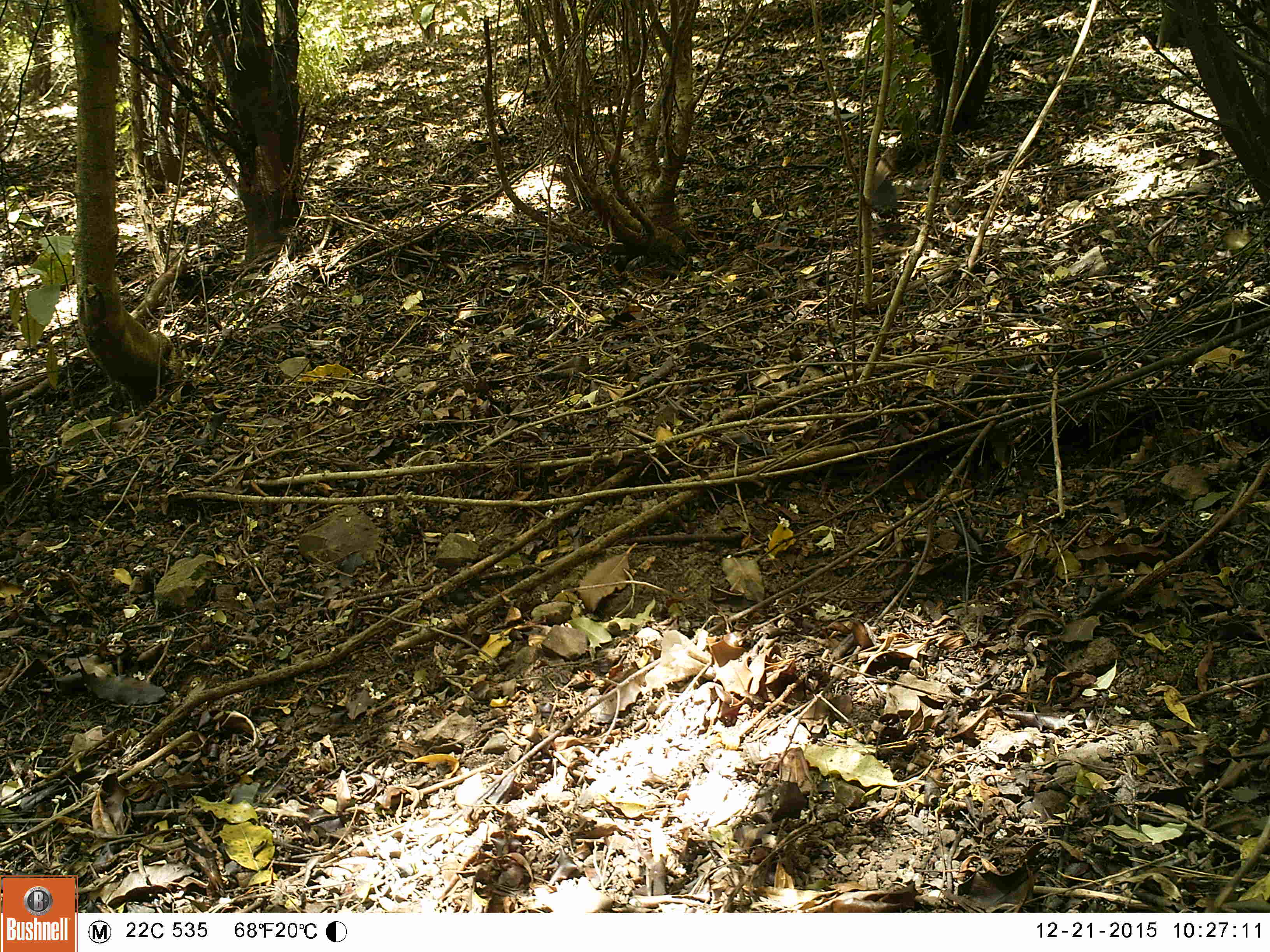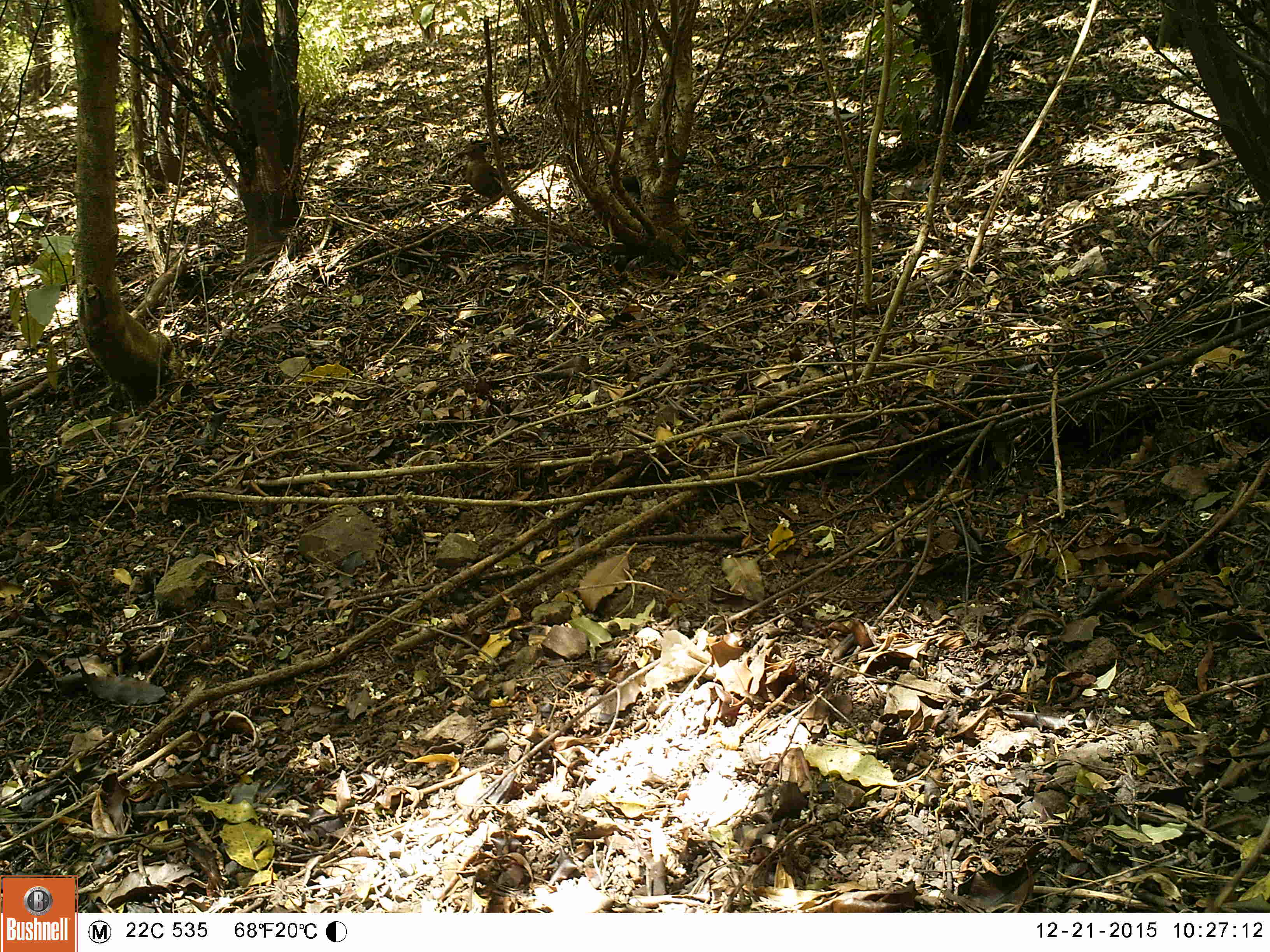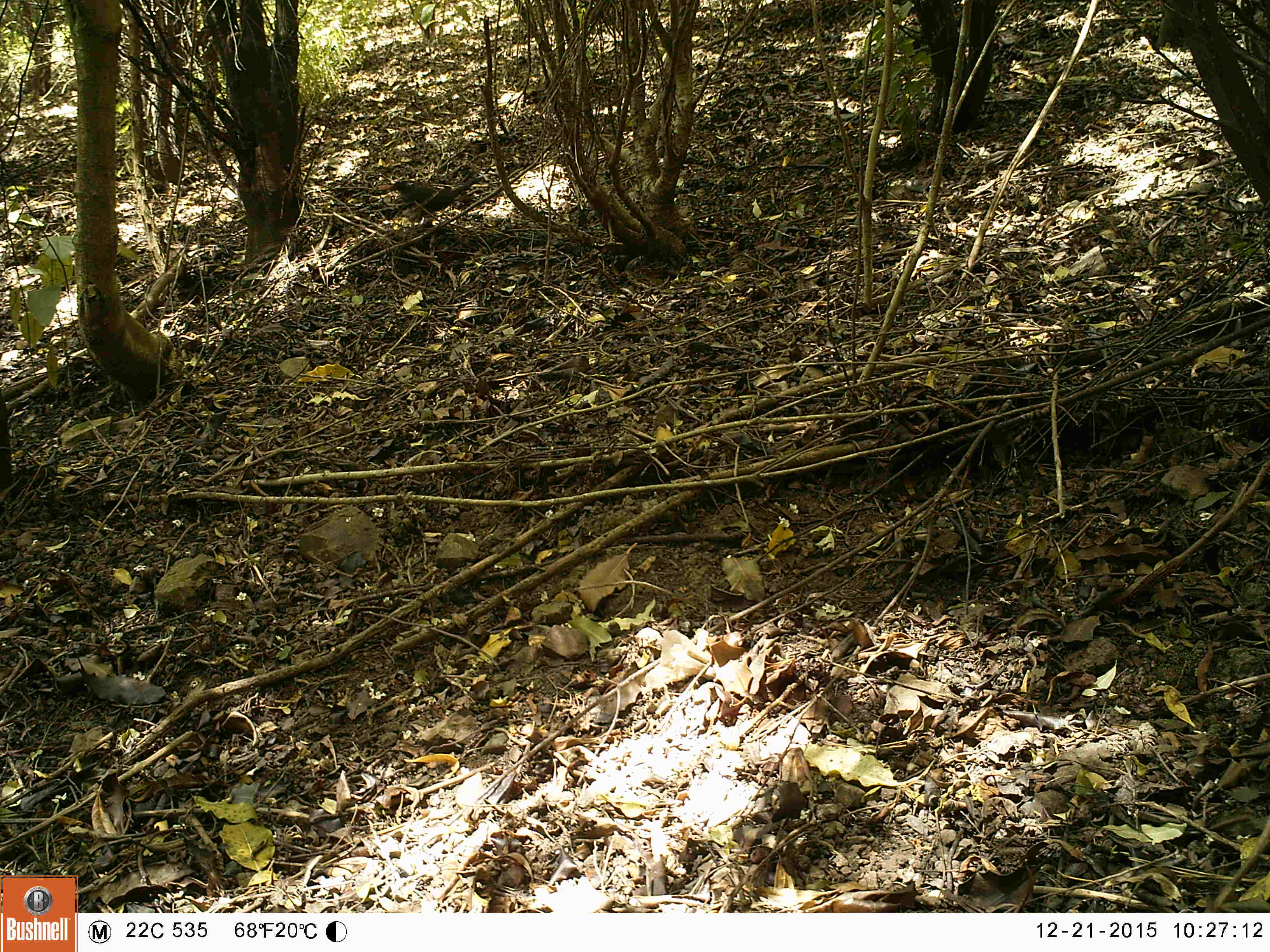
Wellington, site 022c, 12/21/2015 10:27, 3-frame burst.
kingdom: Animalia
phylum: Chordata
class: Aves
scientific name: Aves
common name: bird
Bird (Aves).